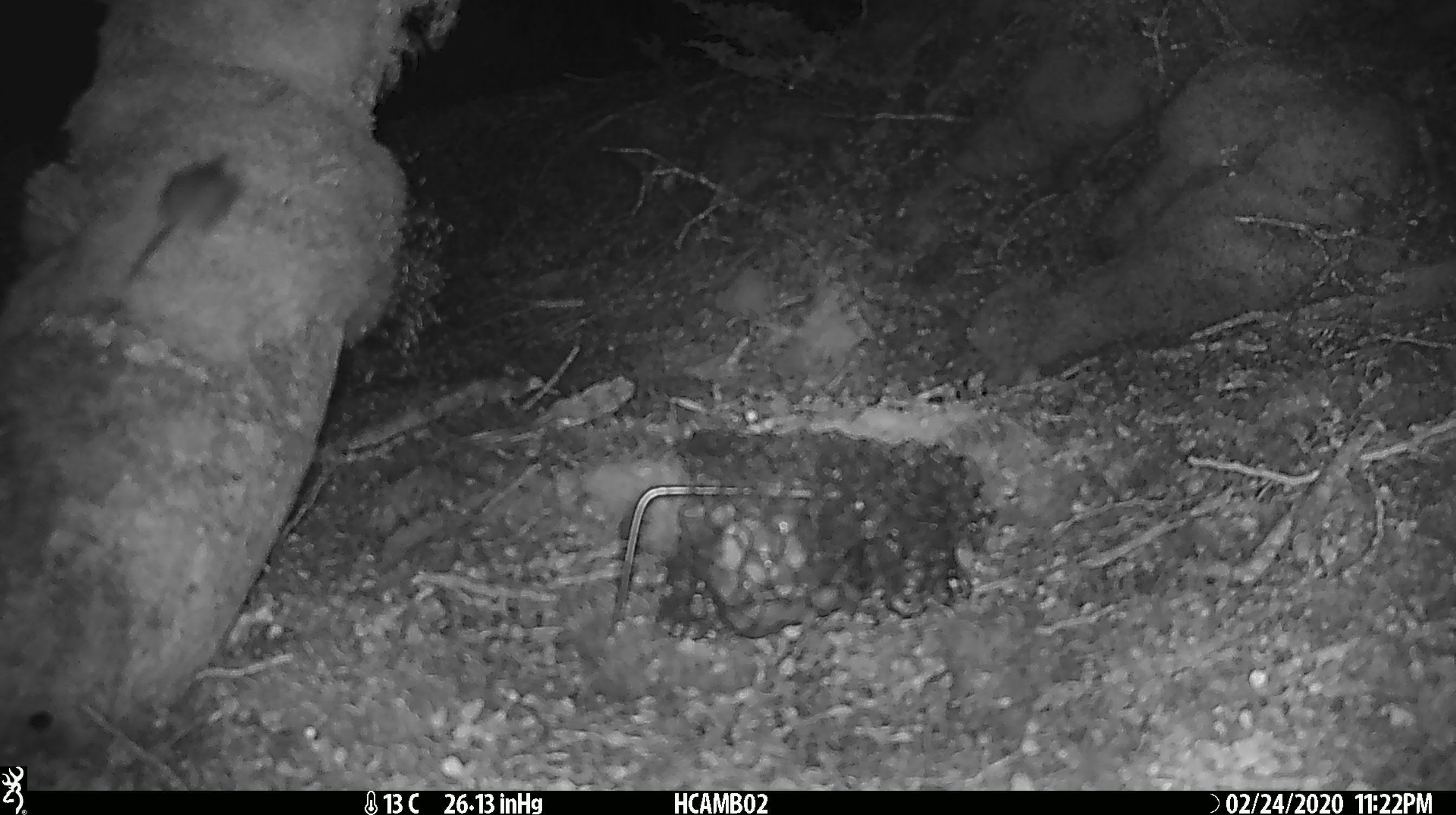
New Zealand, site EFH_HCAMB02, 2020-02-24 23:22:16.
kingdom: Animalia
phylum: Chordata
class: Mammalia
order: Rodentia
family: Muridae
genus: Mus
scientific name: Mus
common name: mouse